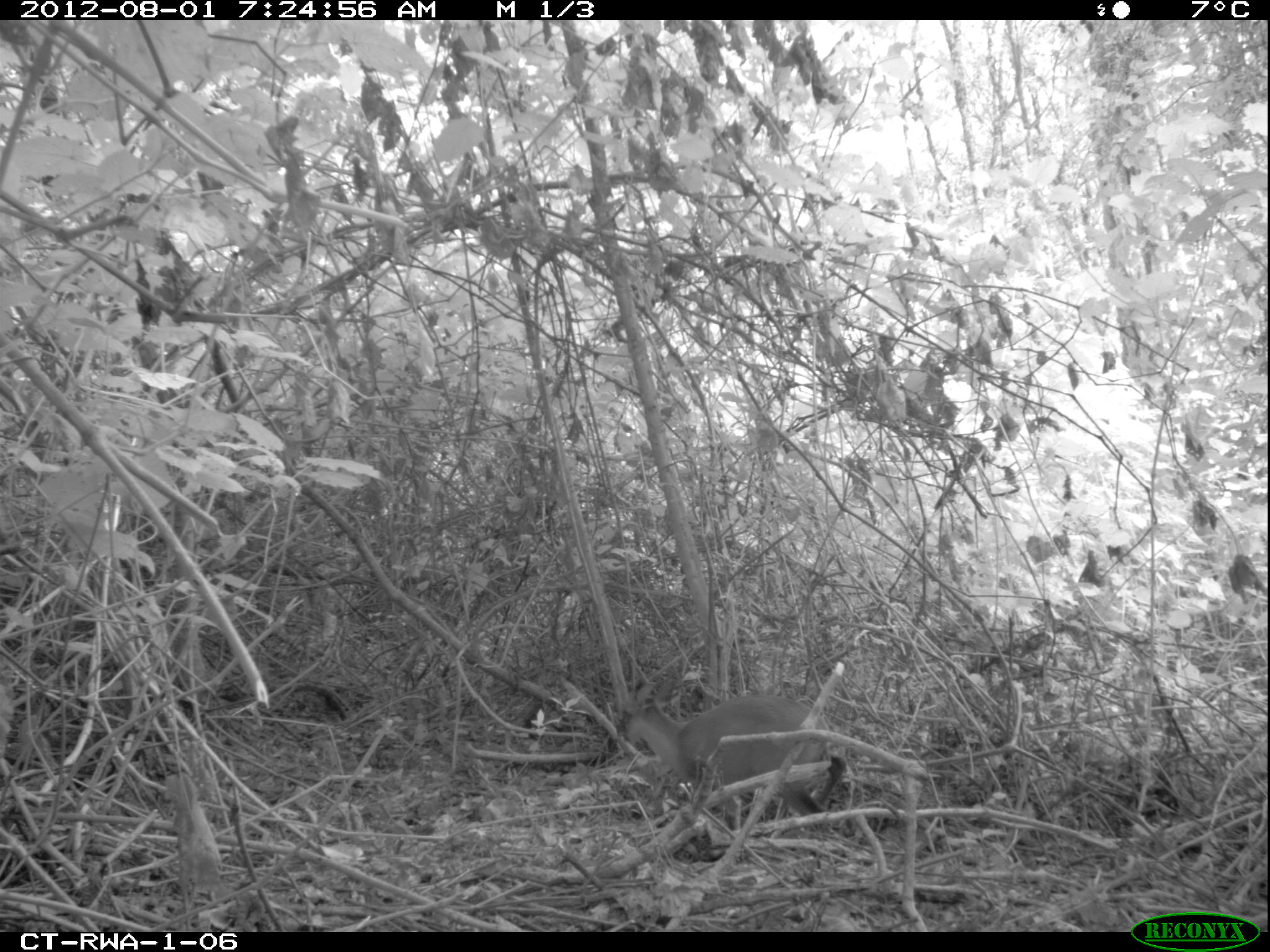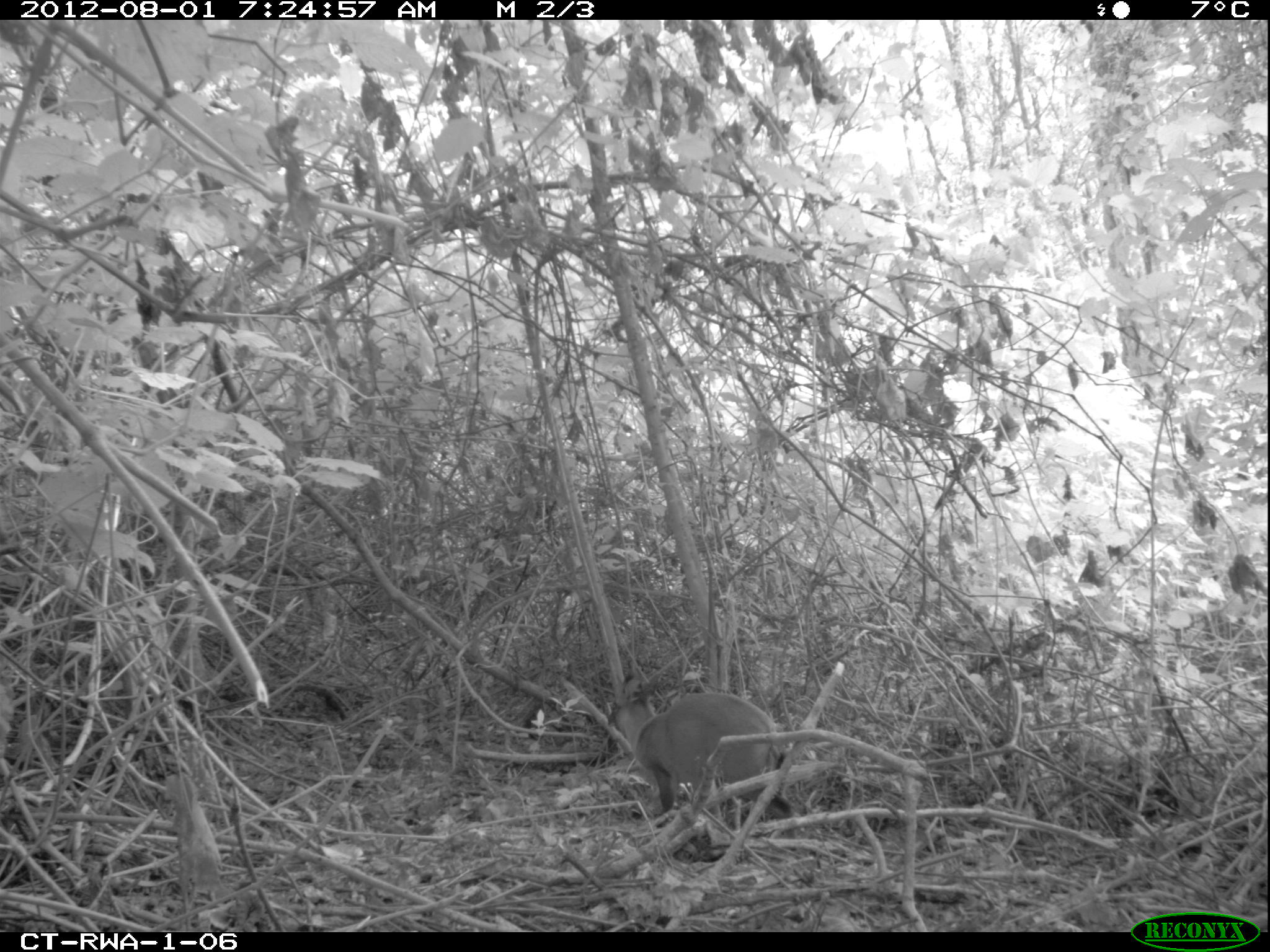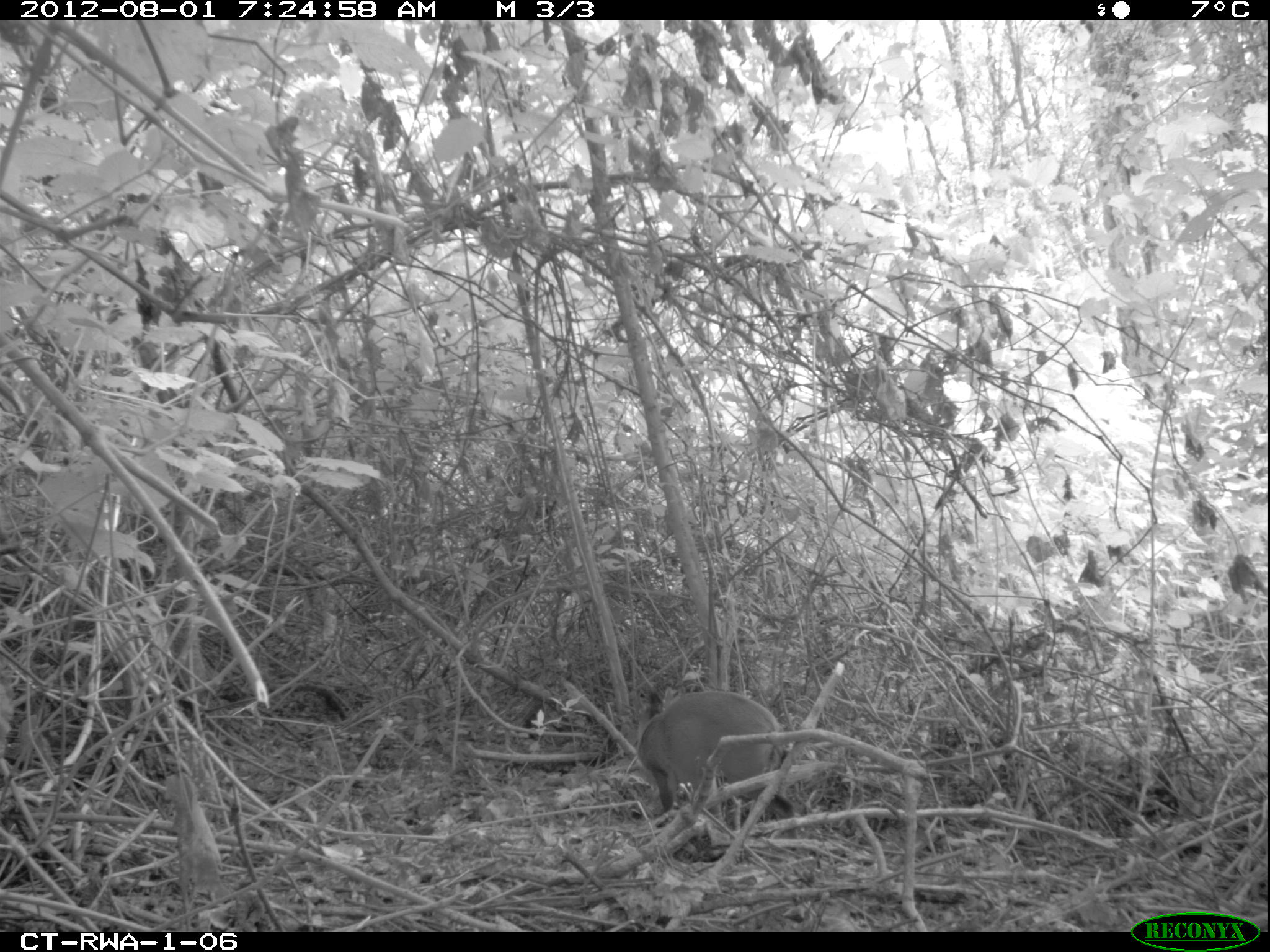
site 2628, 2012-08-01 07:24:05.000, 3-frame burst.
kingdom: Animalia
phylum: Chordata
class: Mammalia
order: Artiodactyla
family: Bovidae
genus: Cephalophus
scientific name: Cephalophus nigrifrons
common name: black-fronted duiker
Cephalophus nigrifrons (black-fronted duiker), count 1.